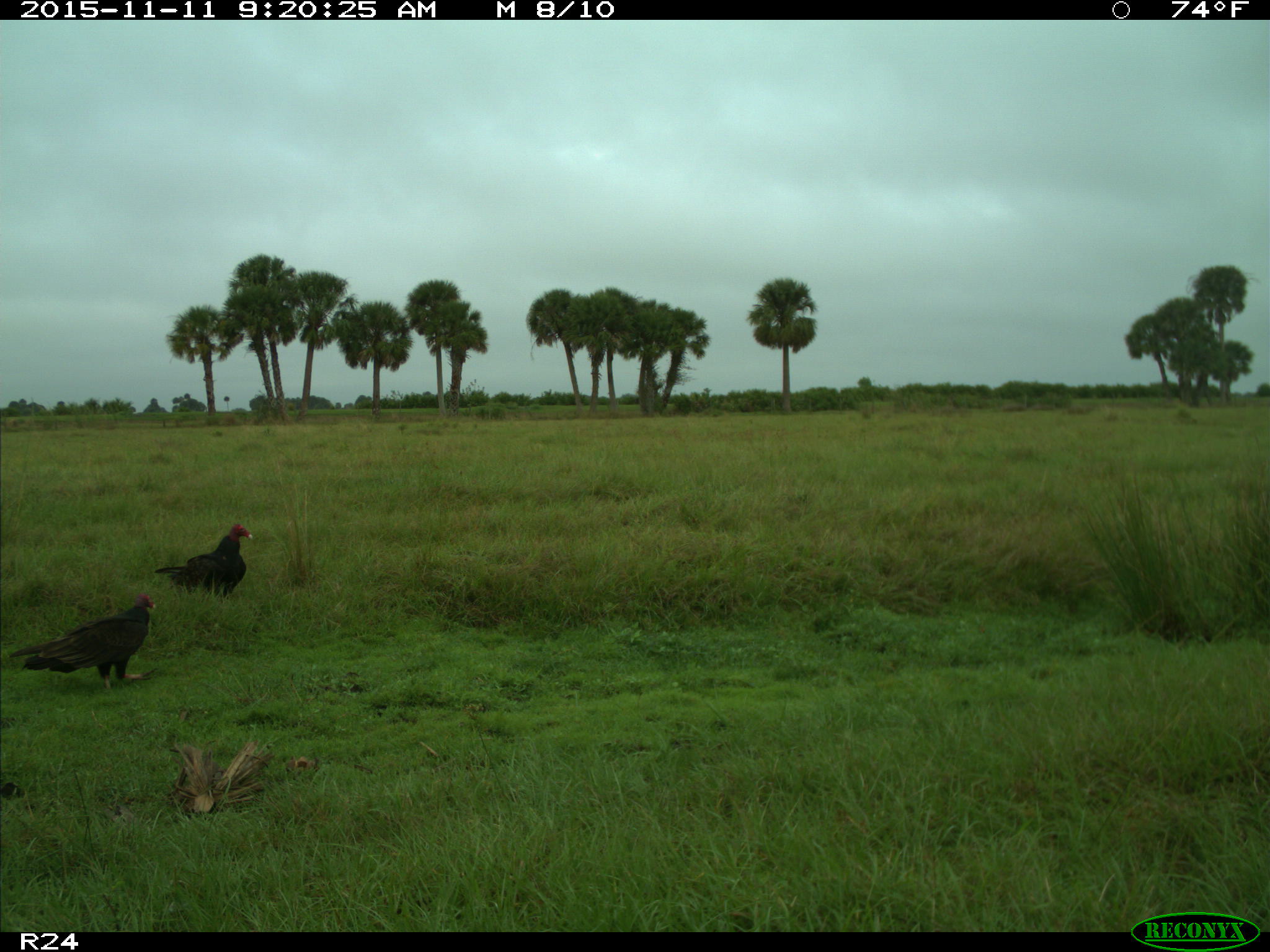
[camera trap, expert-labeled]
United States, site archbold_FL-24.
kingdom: Animalia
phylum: Chordata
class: Aves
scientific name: Aves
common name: birds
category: unidentified bird